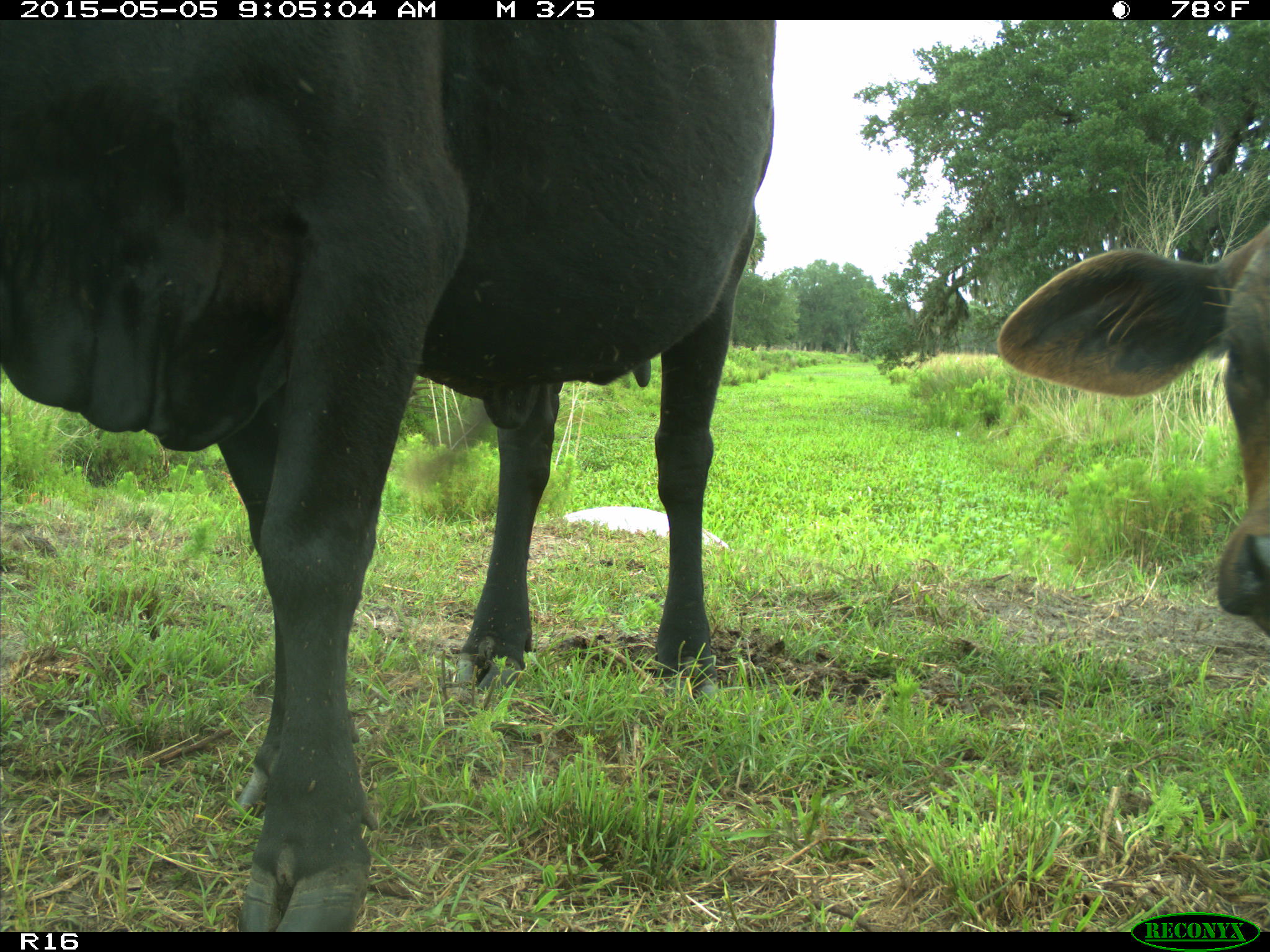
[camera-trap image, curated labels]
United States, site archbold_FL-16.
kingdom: Animalia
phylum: Chordata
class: Mammalia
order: Artiodactyla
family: Bovidae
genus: Bos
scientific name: Bos taurus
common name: domestic cow